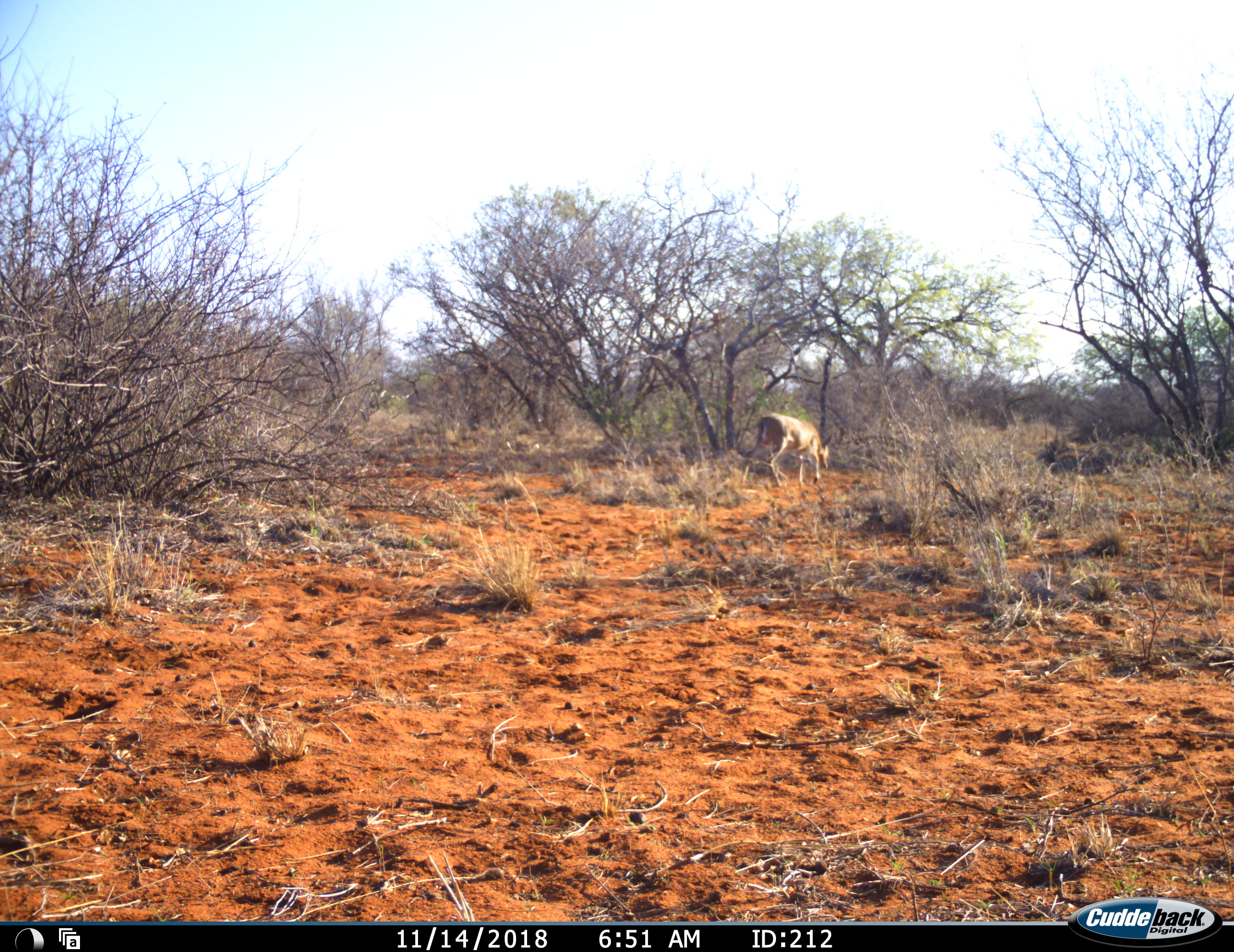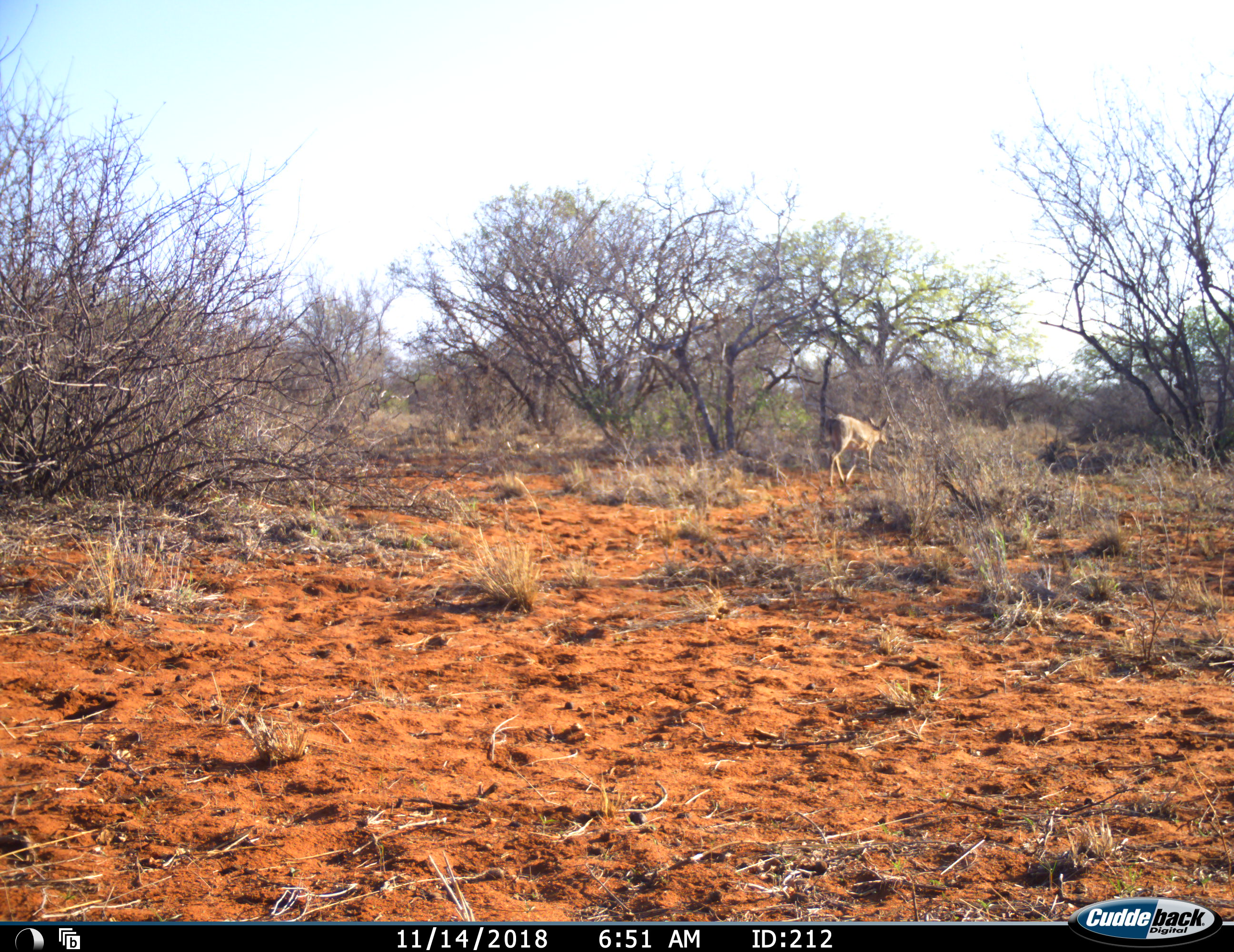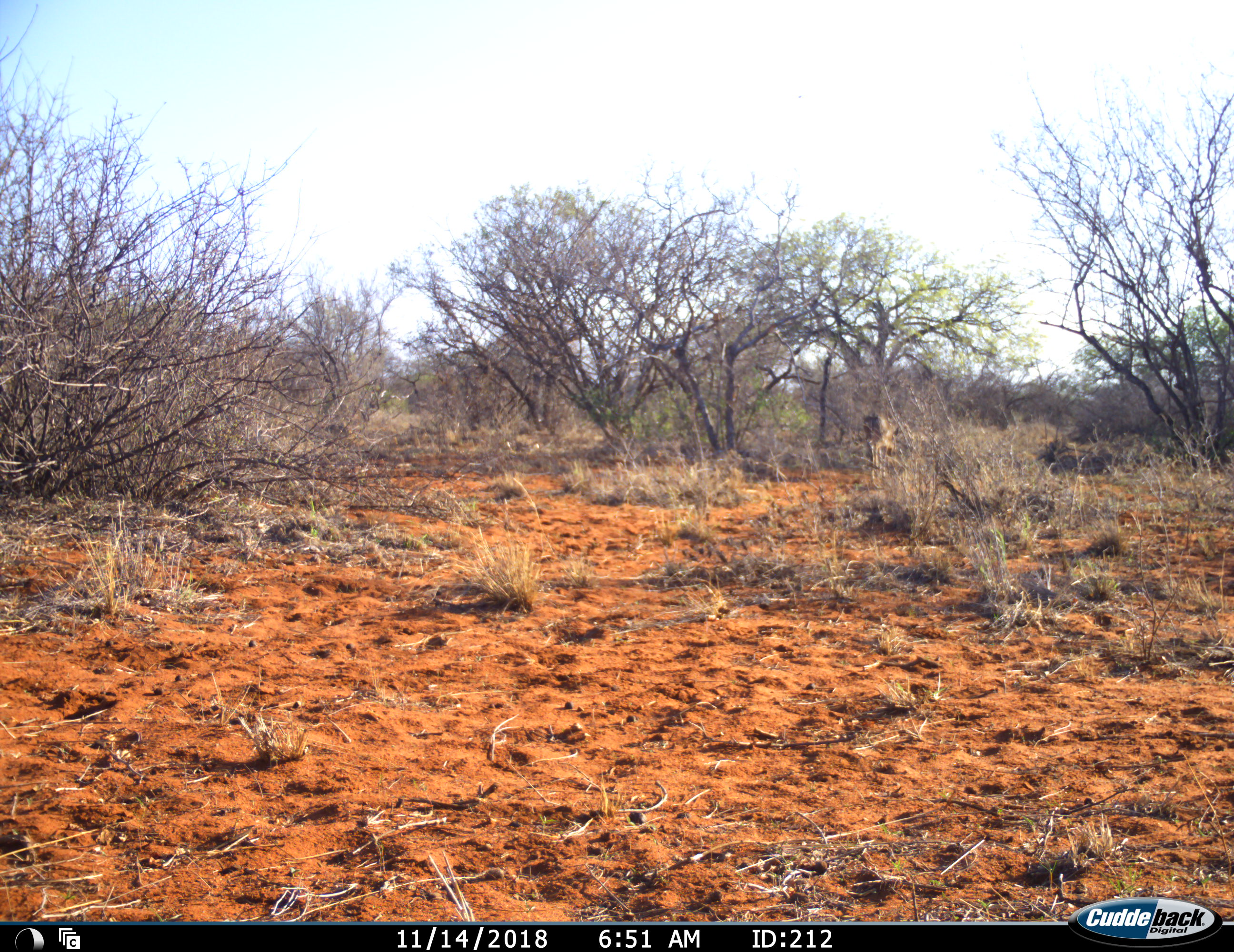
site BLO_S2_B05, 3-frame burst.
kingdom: Animalia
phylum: Chordata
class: Mammalia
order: Artiodactyla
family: Bovidae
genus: Aepyceros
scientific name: Aepyceros melampus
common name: impala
Impala (Aepyceros melampus), count 1. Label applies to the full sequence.